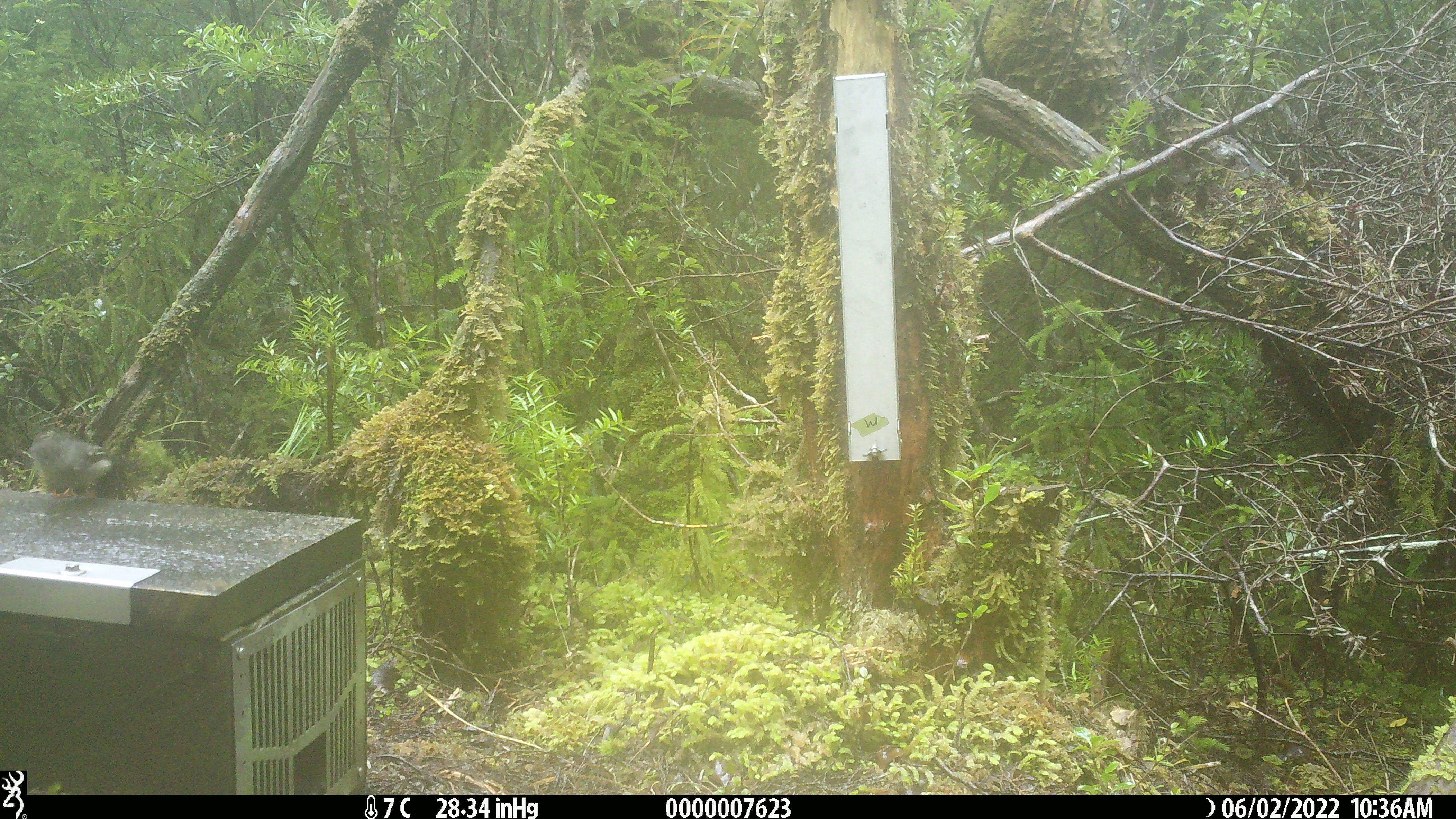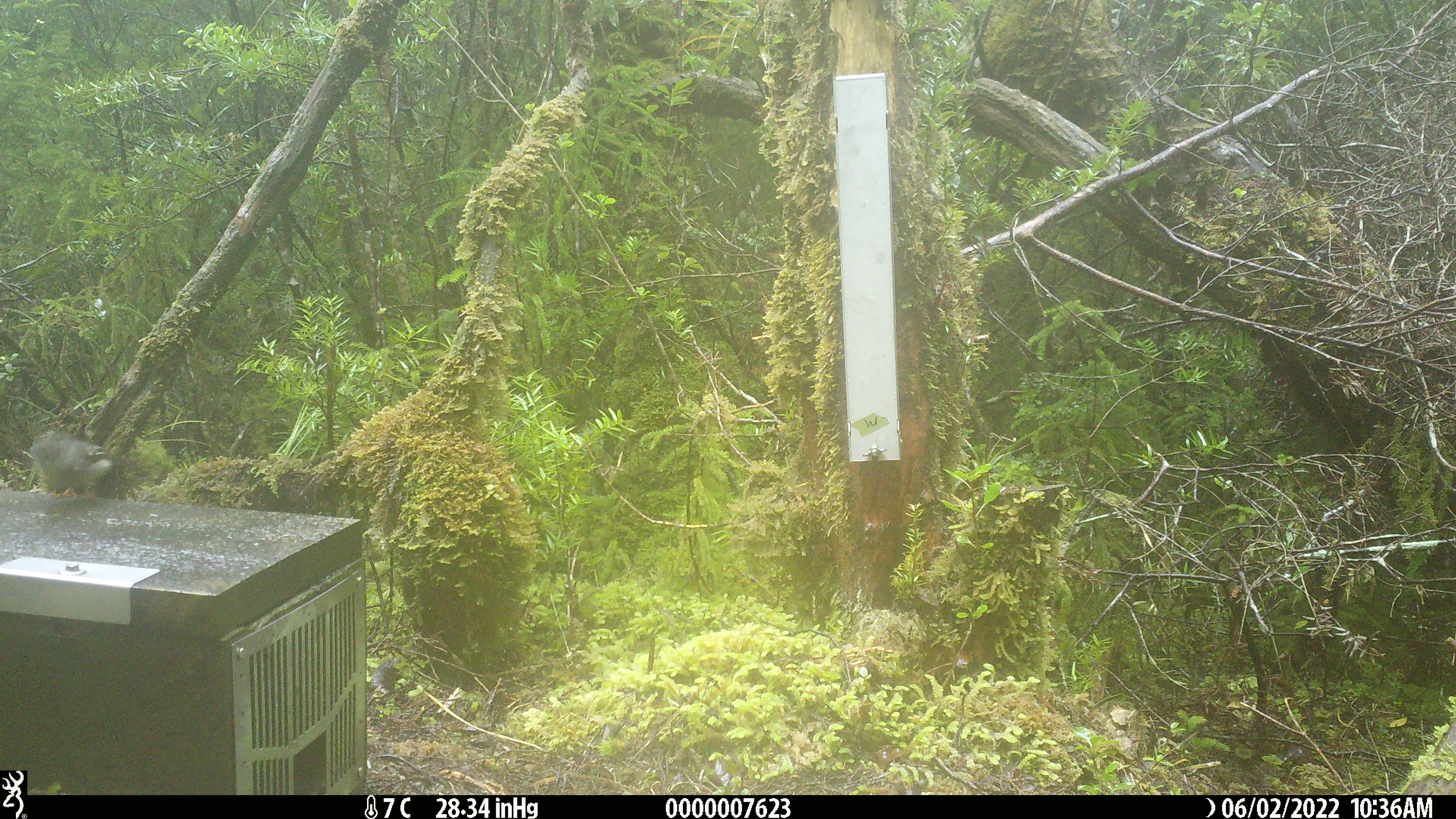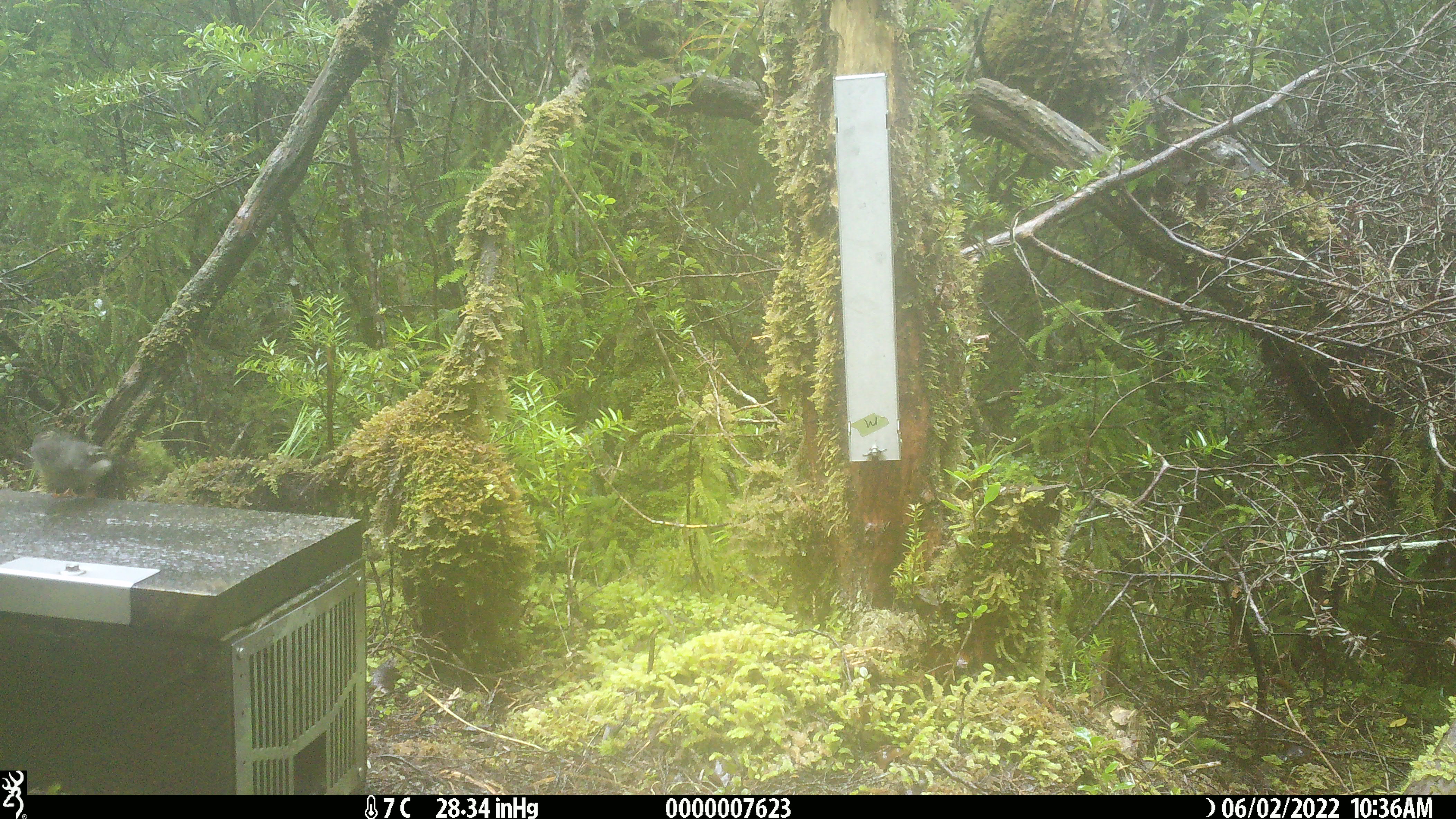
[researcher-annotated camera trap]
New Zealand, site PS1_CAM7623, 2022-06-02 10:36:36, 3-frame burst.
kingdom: Animalia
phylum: Chordata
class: Aves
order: Passeriformes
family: Petroicidae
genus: Petroica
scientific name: Petroica macrocephala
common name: tomtit